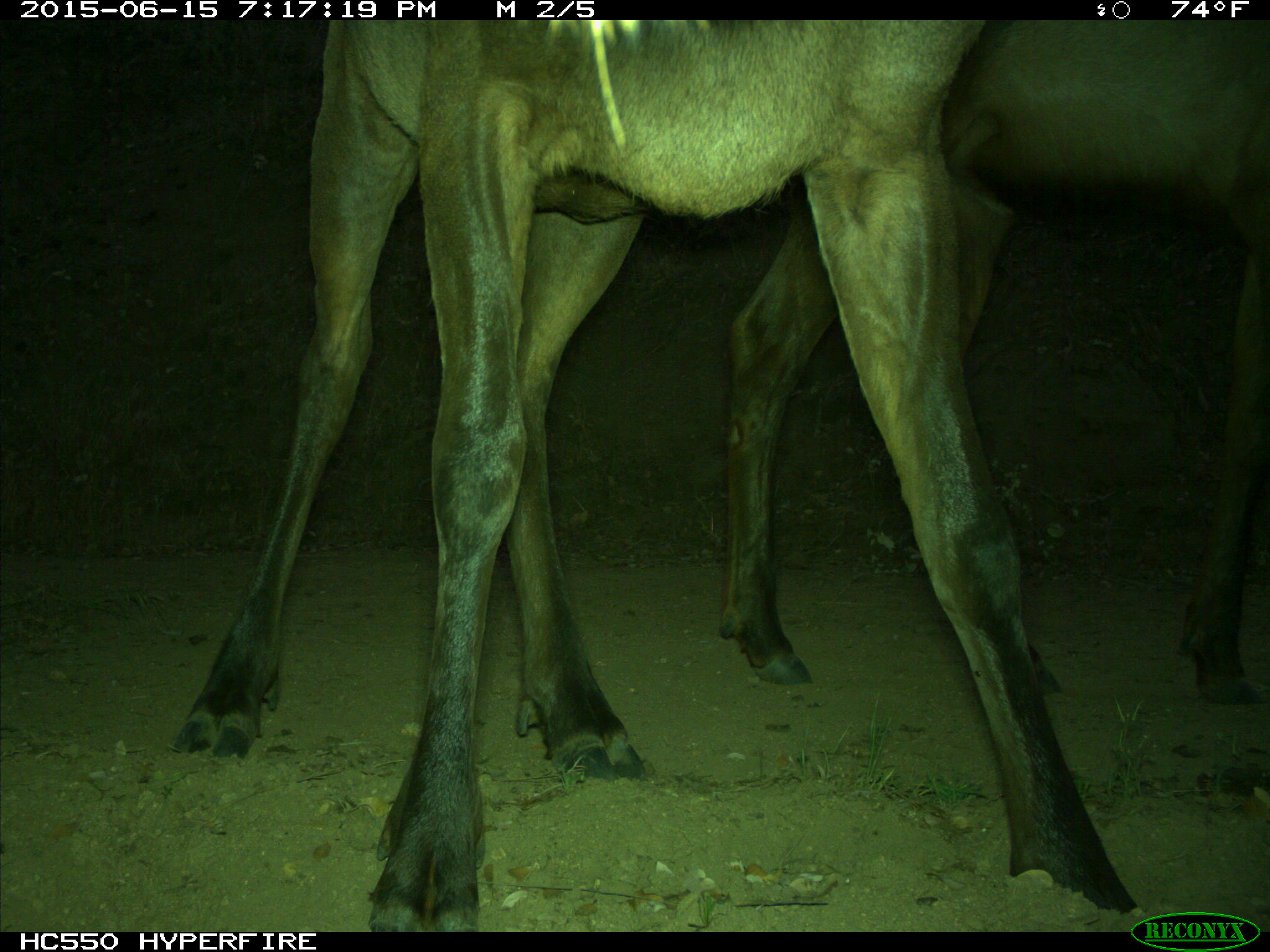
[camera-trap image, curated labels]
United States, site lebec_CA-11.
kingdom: Animalia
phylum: Chordata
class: Mammalia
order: Artiodactyla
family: Cervidae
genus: Cervus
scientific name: Cervus canadensis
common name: elk